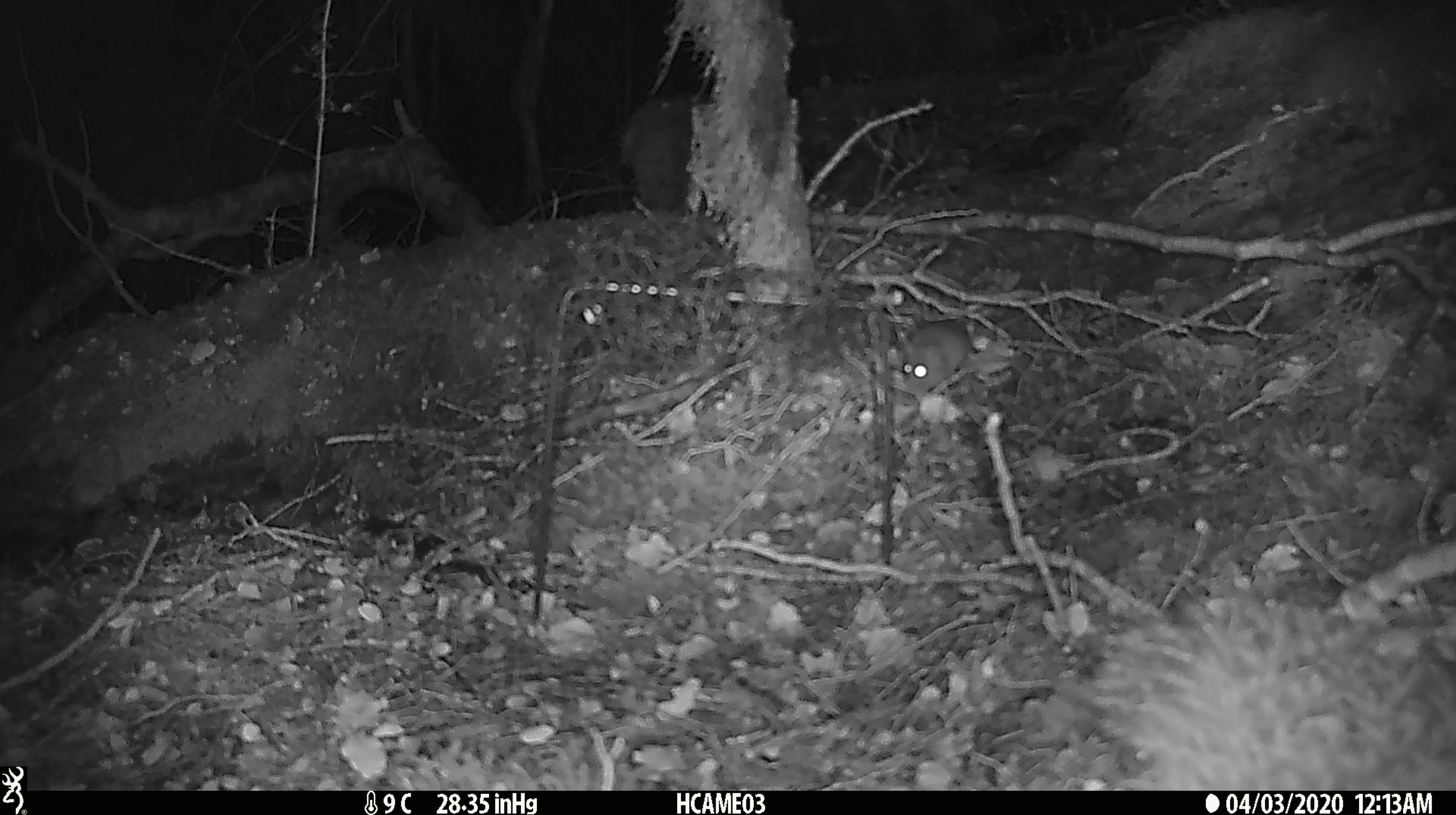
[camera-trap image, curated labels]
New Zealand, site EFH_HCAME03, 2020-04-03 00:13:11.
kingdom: Animalia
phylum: Chordata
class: Mammalia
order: Rodentia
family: Muridae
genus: Mus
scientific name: Mus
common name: mouse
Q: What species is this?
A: Mouse (Mus).